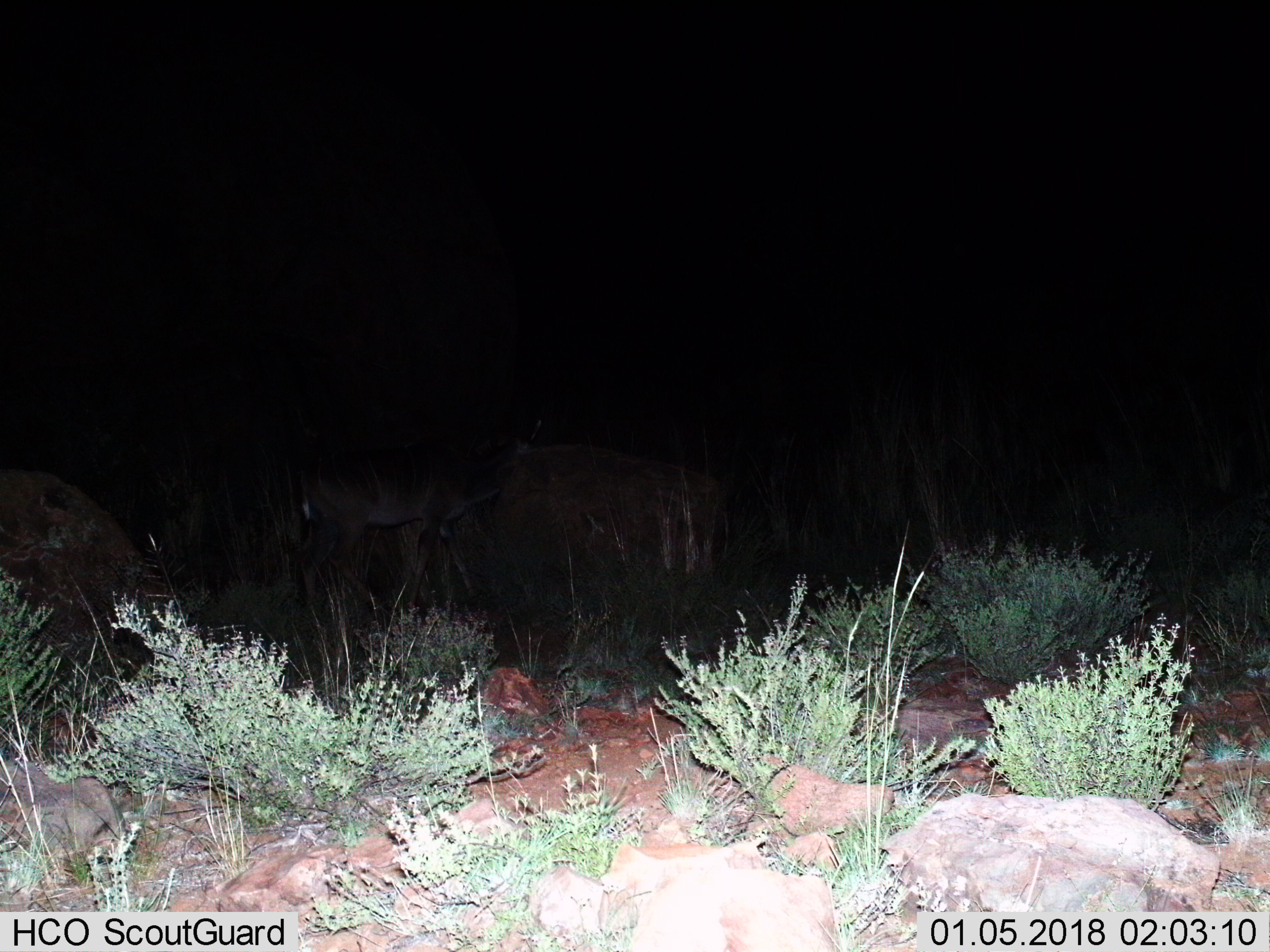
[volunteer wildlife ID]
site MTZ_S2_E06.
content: unidentified animal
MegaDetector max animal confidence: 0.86